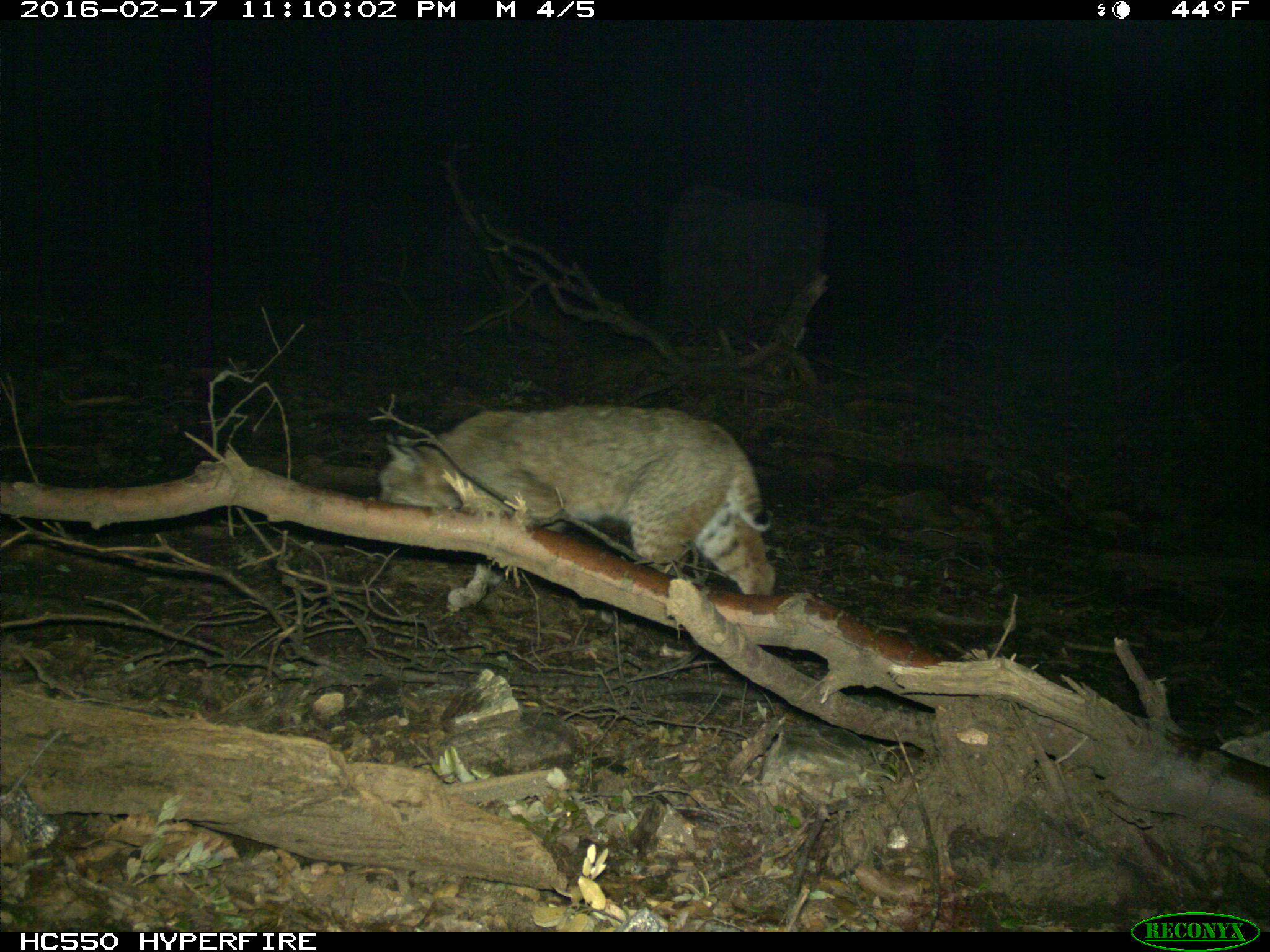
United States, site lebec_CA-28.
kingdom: Animalia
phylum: Chordata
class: Mammalia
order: Carnivora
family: Felidae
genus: Lynx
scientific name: Lynx rufus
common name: bobcat